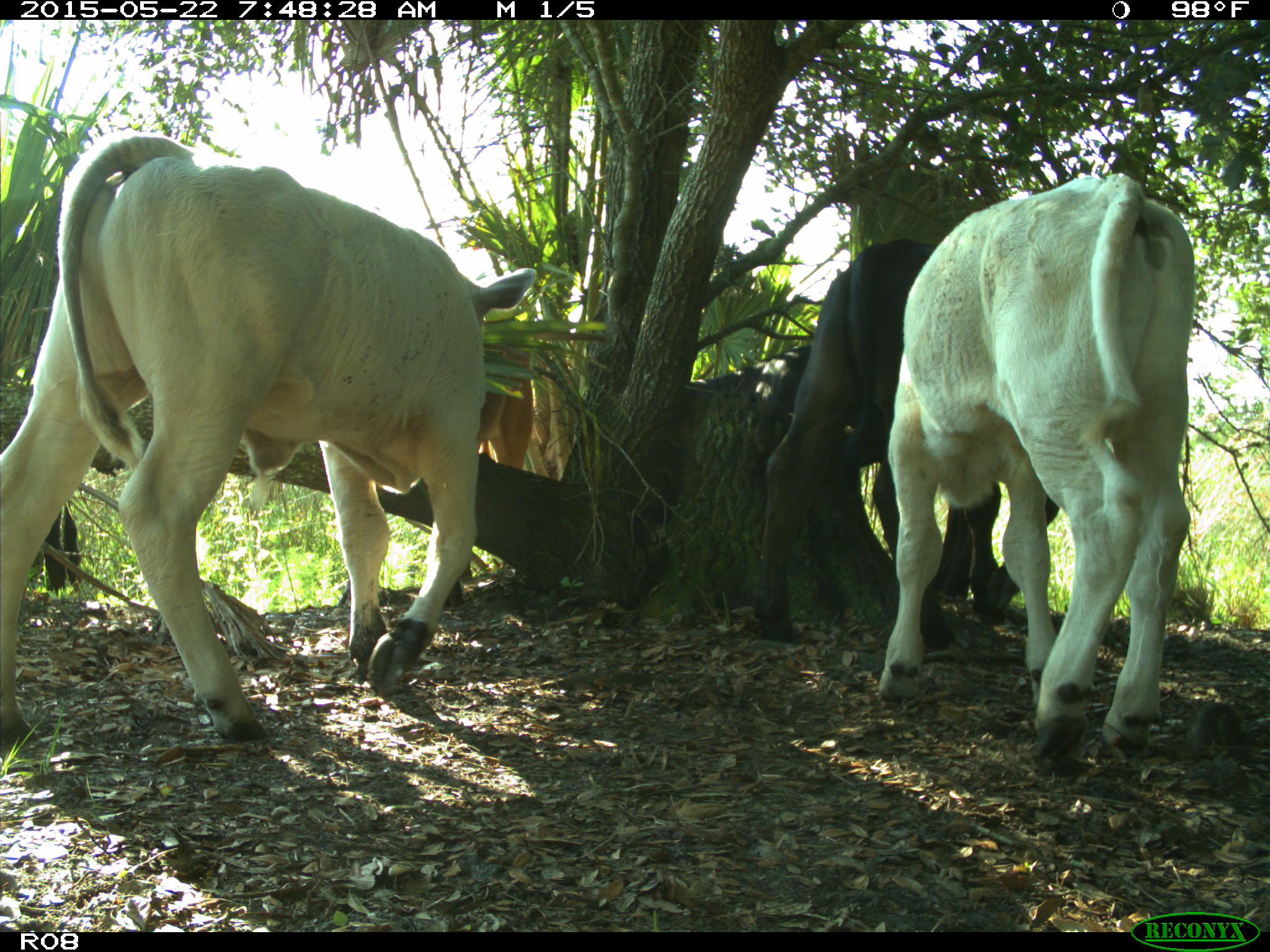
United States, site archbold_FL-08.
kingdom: Animalia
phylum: Chordata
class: Mammalia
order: Artiodactyla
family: Bovidae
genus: Bos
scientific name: Bos taurus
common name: domestic cow